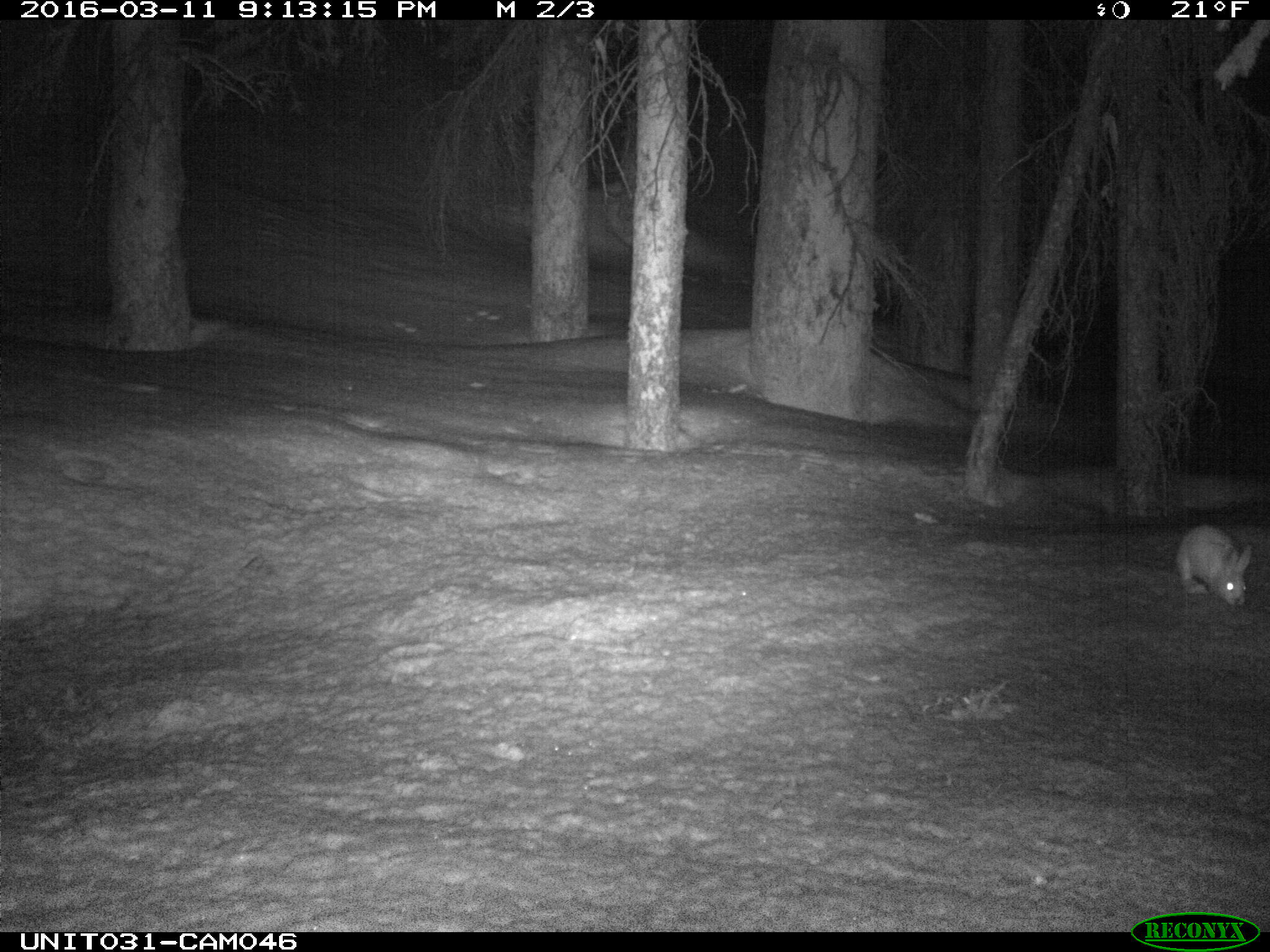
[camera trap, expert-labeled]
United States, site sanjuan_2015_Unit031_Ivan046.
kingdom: Animalia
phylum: Chordata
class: Mammalia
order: Lagomorpha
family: Leporidae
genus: Lepus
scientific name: Lepus americanus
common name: snowshoe hare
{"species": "Lepus americanus (snowshoe hare)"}